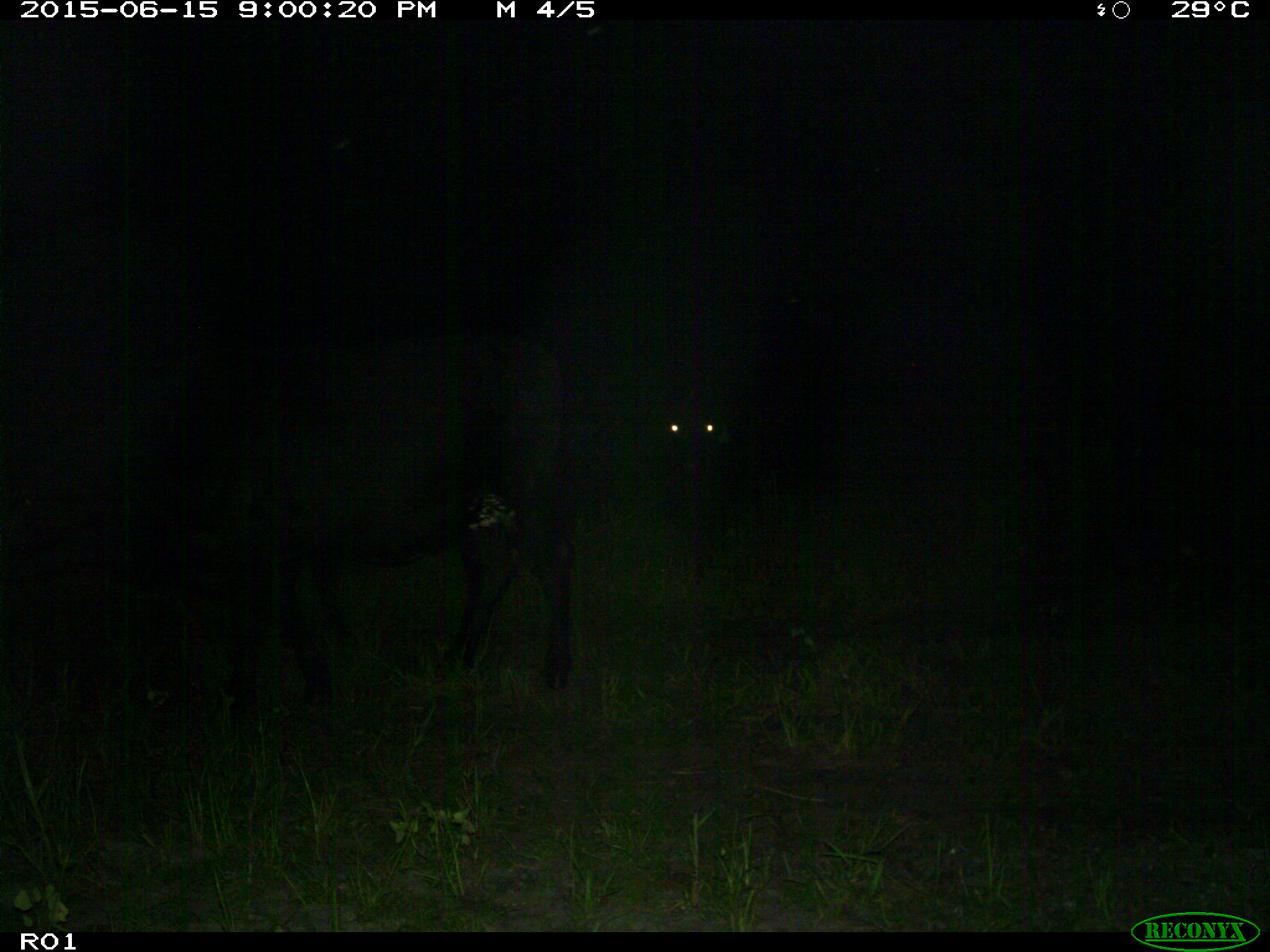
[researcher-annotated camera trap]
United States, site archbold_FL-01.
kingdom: Animalia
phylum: Chordata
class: Mammalia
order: Artiodactyla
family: Bovidae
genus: Bos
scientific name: Bos taurus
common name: domestic cow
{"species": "Bos taurus (domestic cow)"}